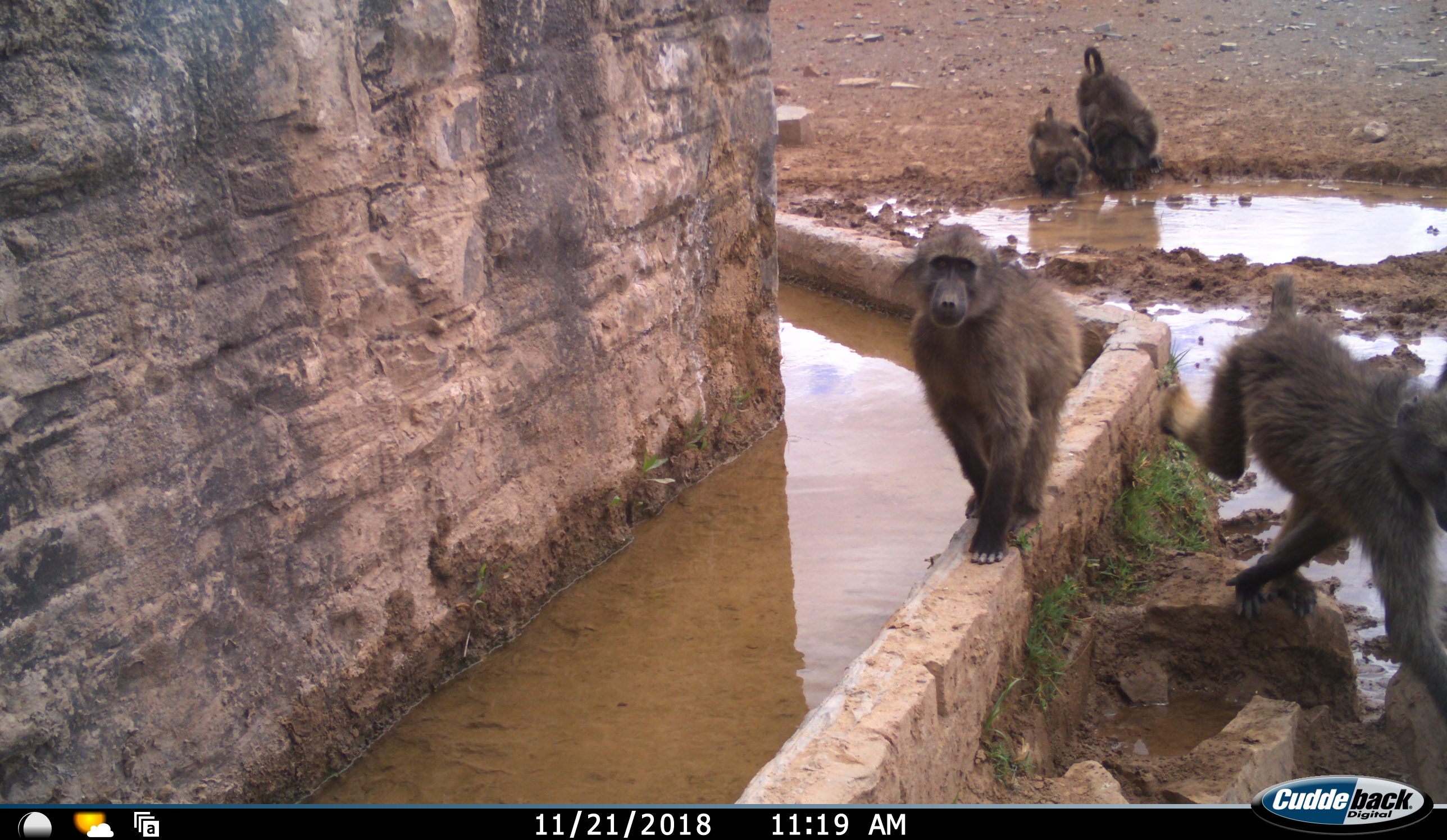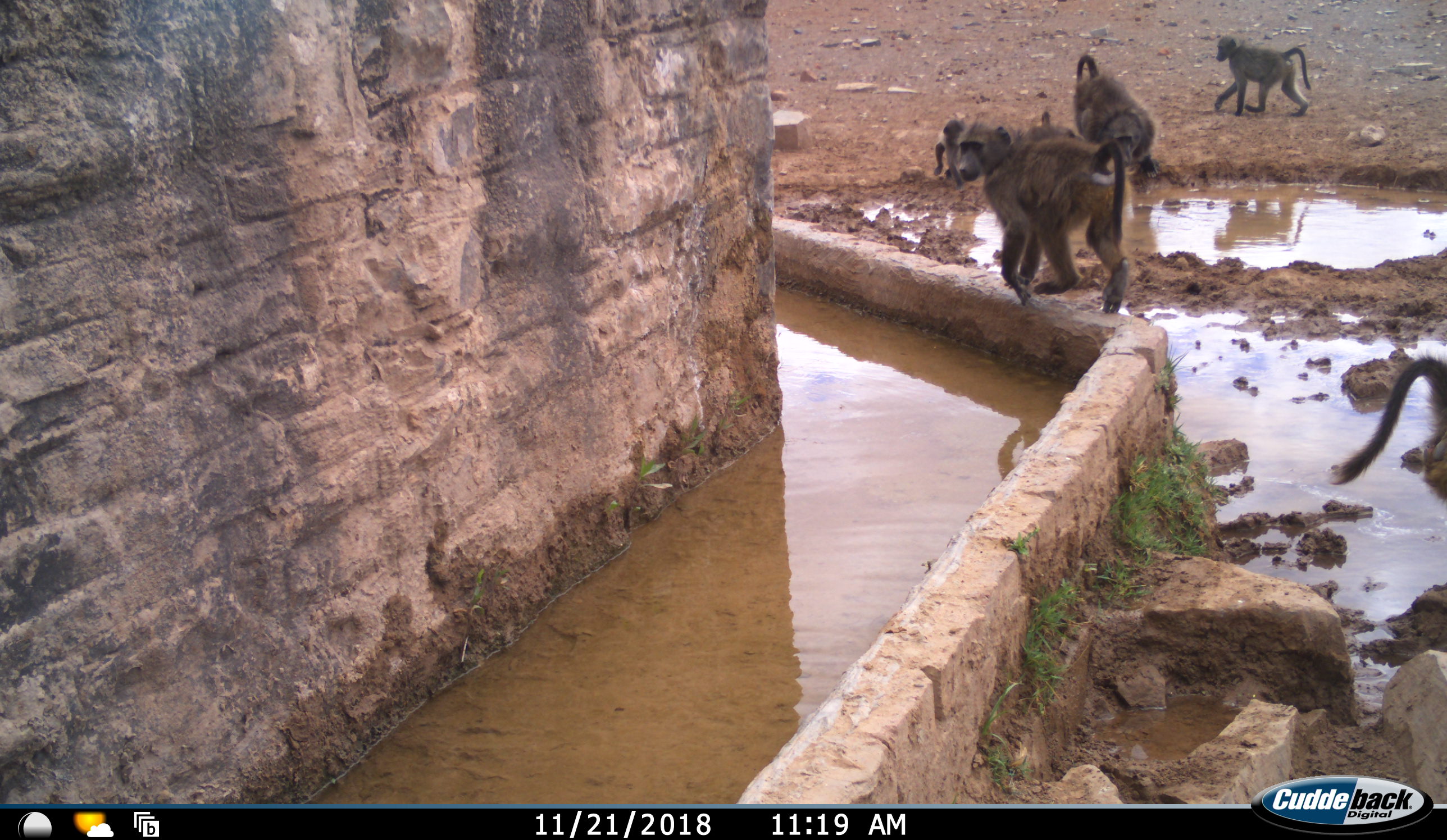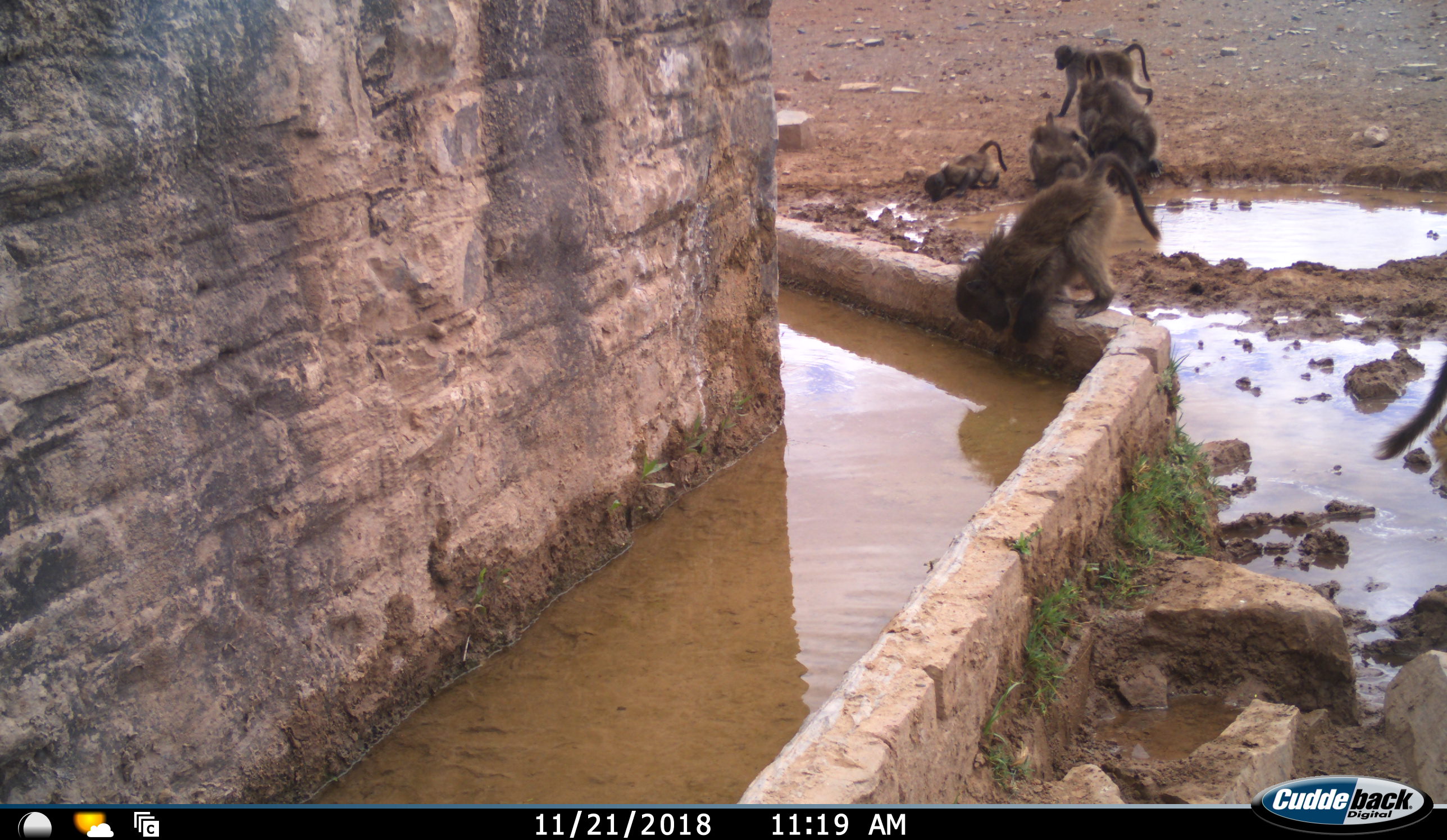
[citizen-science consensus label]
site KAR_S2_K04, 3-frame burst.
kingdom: Animalia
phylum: Chordata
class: Mammalia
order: Primates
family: Cercopithecidae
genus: Papio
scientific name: Papio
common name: baboon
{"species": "baboon (Papio)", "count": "6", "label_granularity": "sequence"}